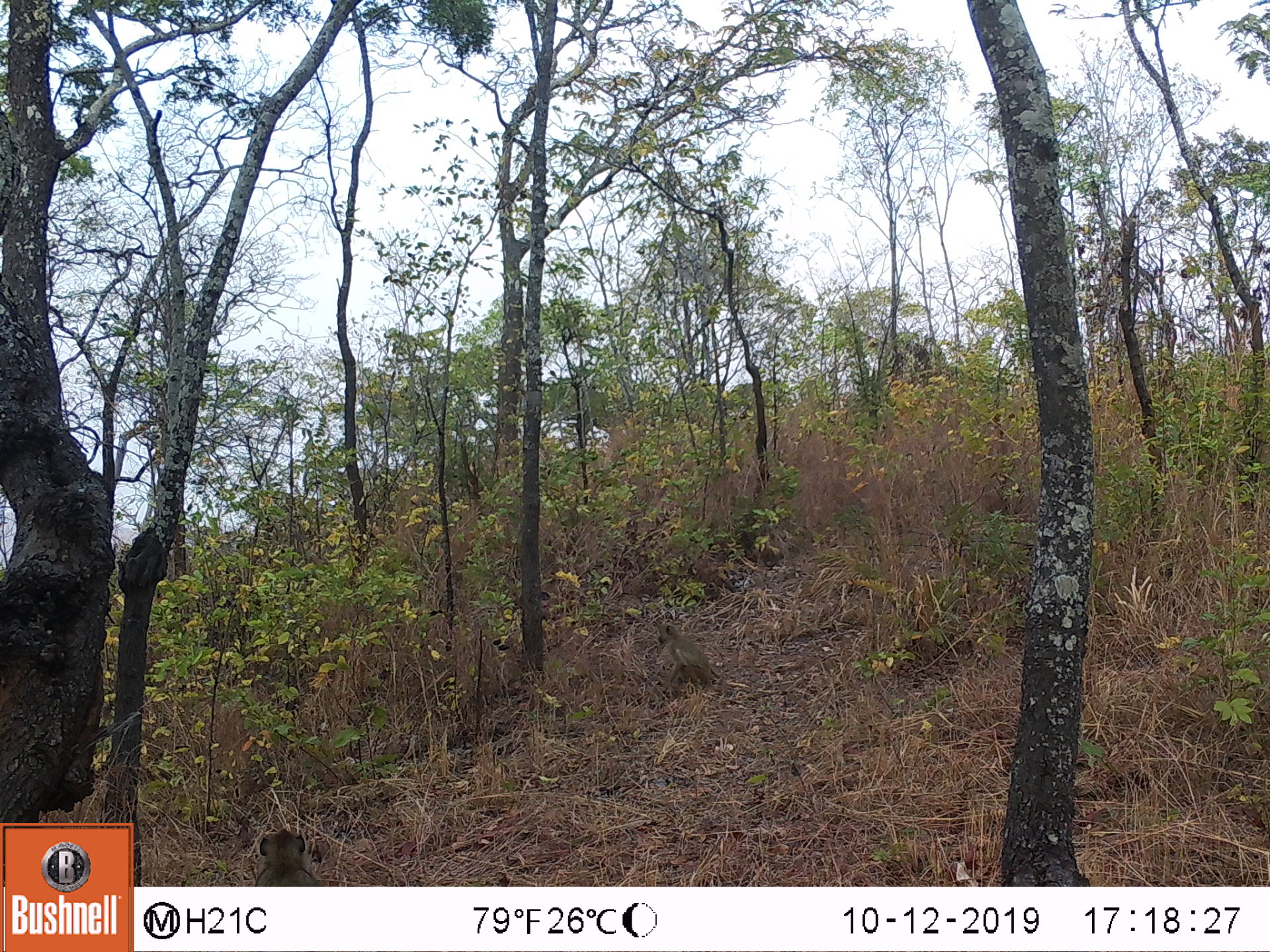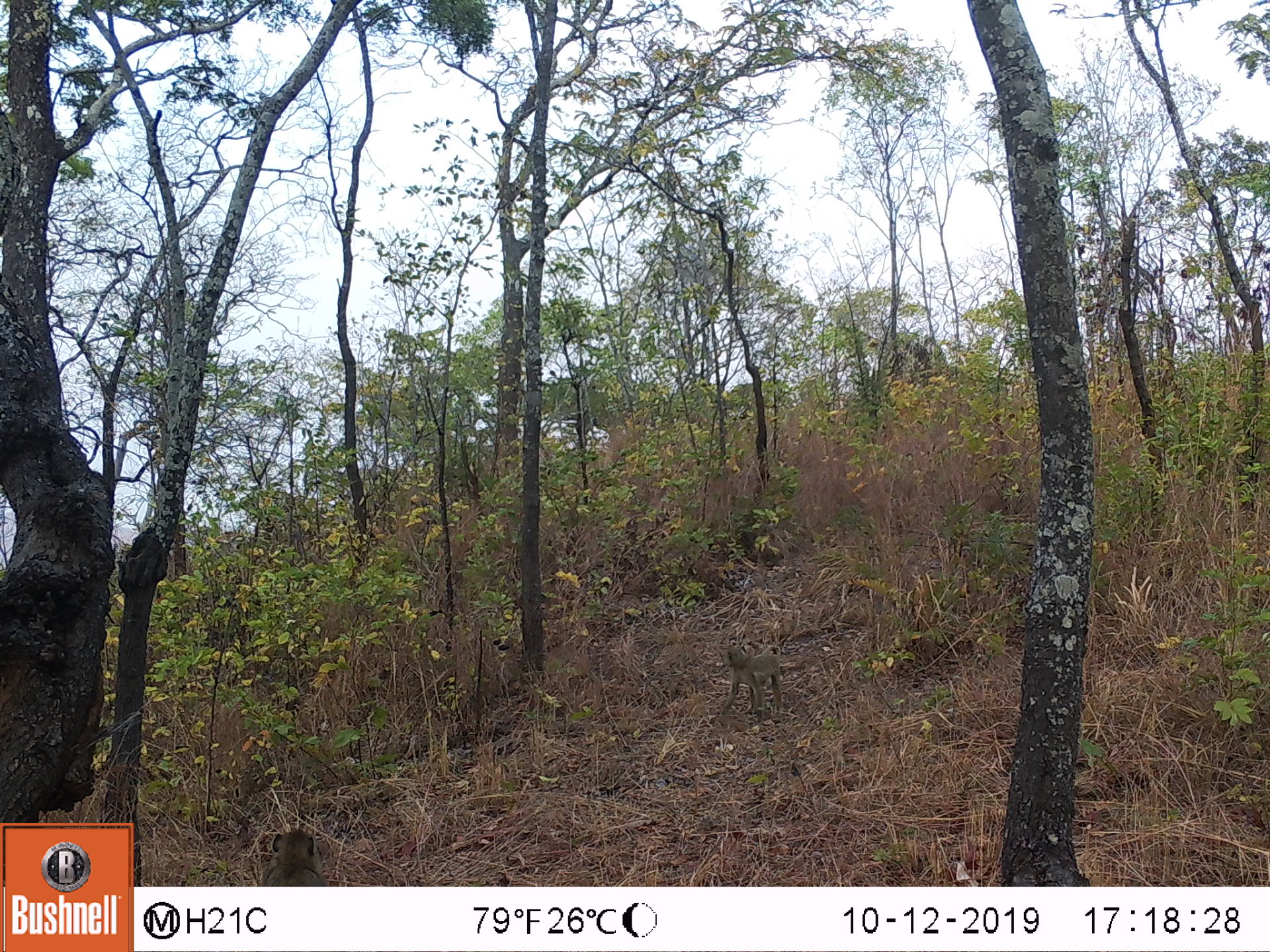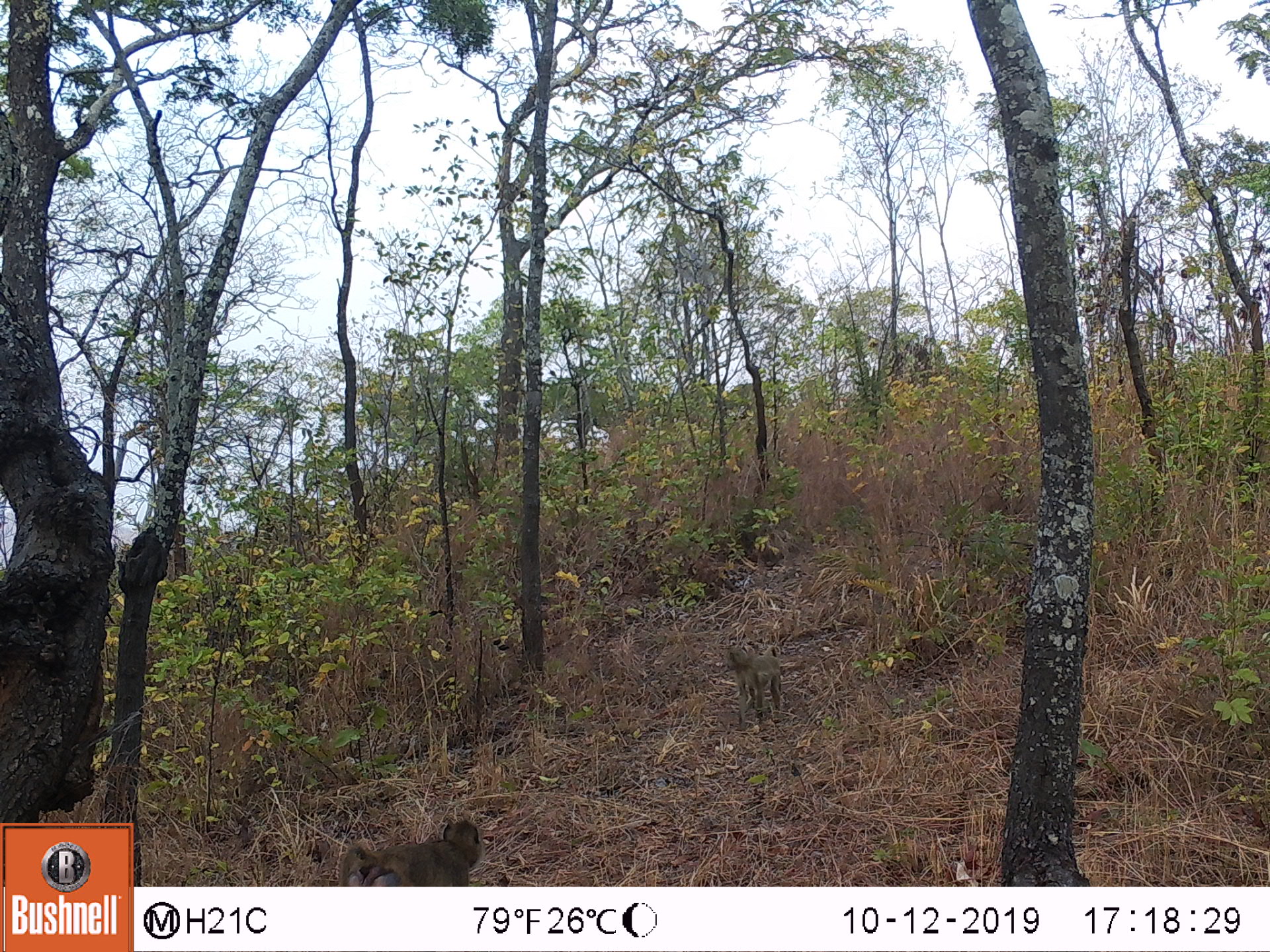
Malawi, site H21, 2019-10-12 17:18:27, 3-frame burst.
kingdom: Animalia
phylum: Chordata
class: Mammalia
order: Primates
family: Cercopithecidae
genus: Papio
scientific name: Papio cynocephalus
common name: yellow baboon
Yellow baboon (Papio cynocephalus), count 2.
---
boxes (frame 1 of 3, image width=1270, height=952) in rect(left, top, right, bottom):
yellow baboon: rect(649, 612, 718, 691); rect(244, 826, 324, 882)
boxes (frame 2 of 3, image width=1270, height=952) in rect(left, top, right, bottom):
yellow baboon: rect(722, 638, 789, 715); rect(258, 824, 330, 883)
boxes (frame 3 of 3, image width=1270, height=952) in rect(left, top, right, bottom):
yellow baboon: rect(325, 813, 487, 880); rect(718, 634, 784, 725)